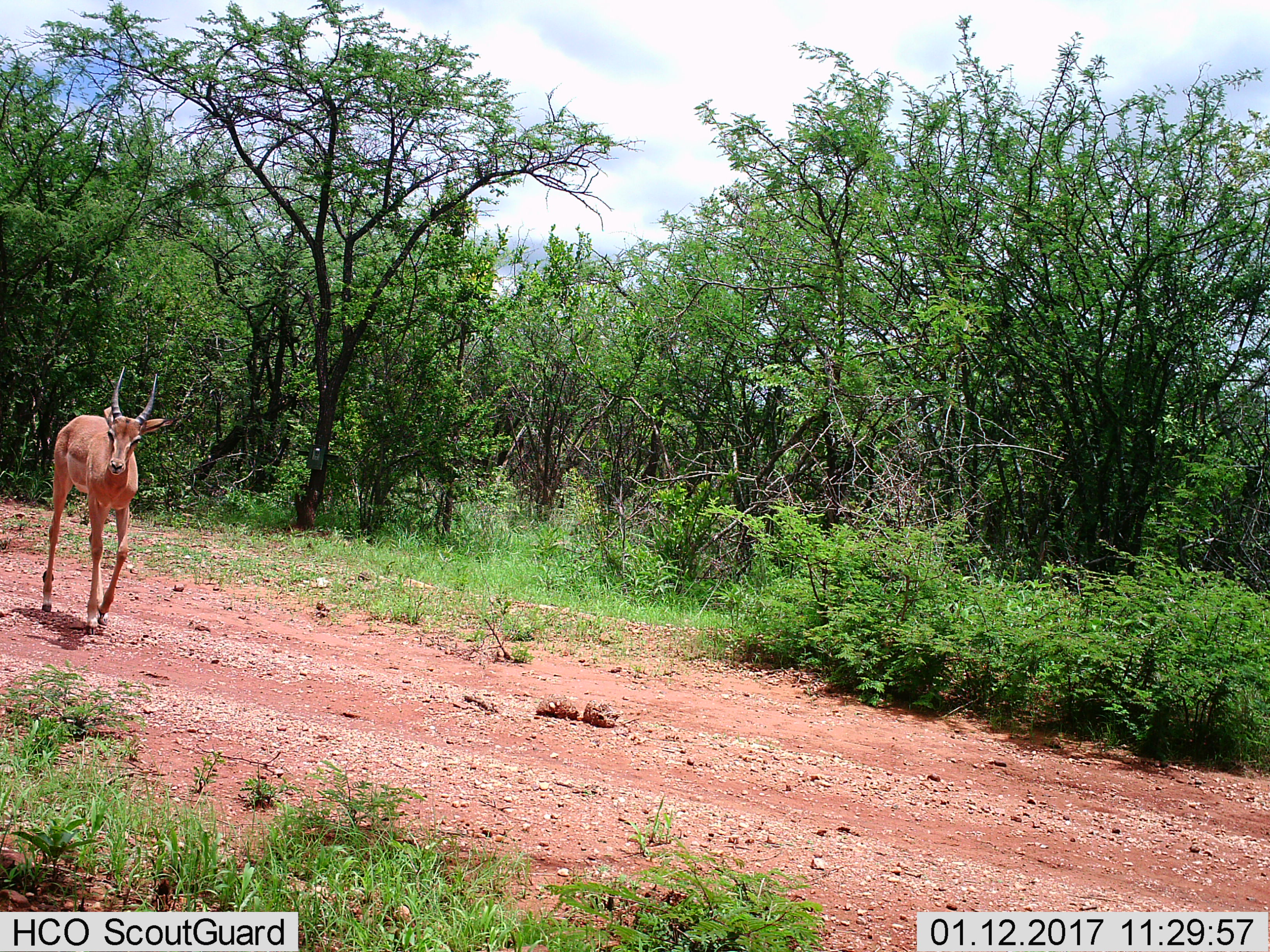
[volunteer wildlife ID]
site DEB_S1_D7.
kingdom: Animalia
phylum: Chordata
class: Mammalia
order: Artiodactyla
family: Bovidae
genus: Aepyceros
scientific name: Aepyceros melampus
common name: impala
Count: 1.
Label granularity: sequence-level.